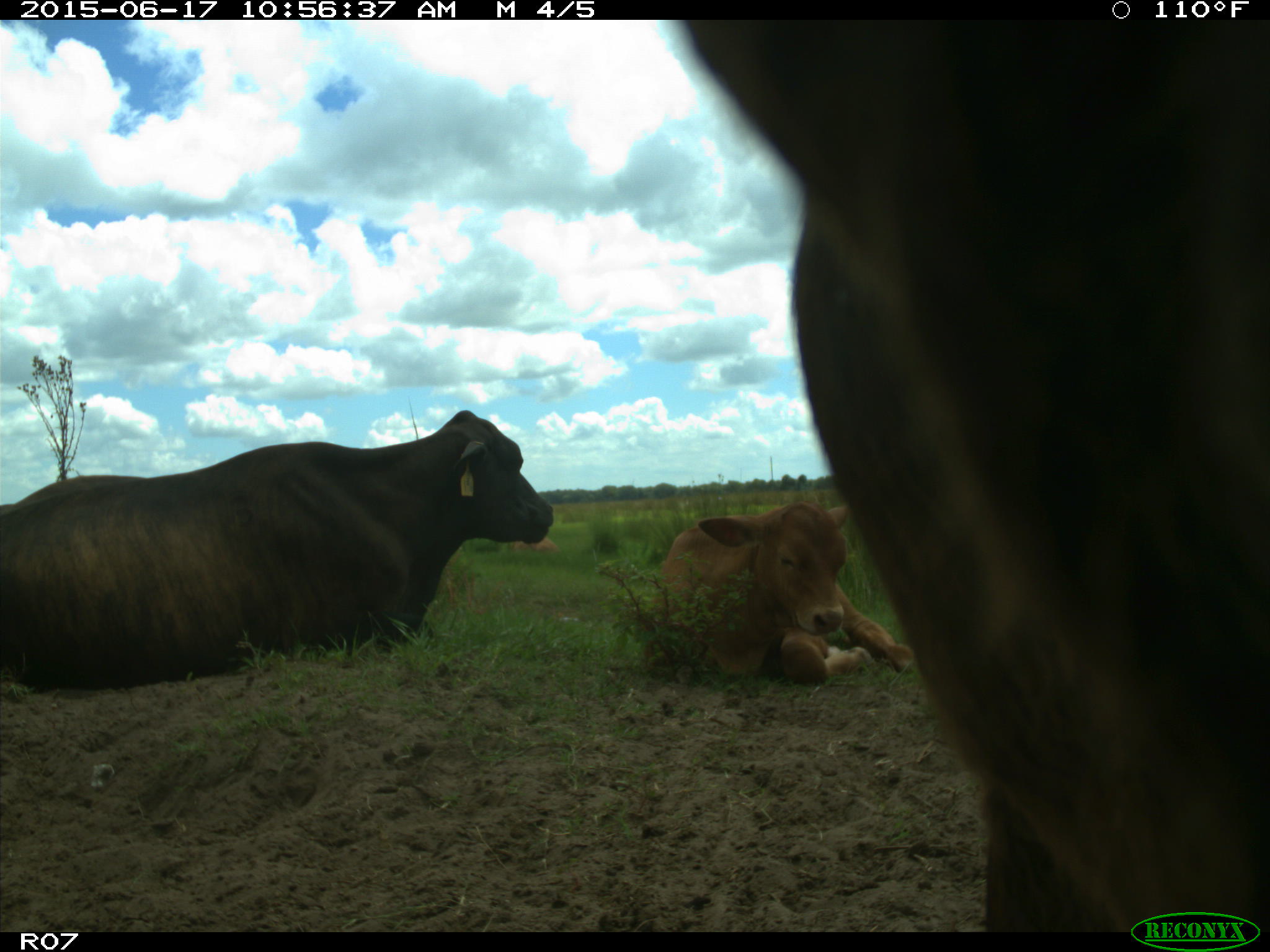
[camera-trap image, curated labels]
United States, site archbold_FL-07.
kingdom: Animalia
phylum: Chordata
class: Mammalia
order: Artiodactyla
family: Bovidae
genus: Bos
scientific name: Bos taurus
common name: domestic cow